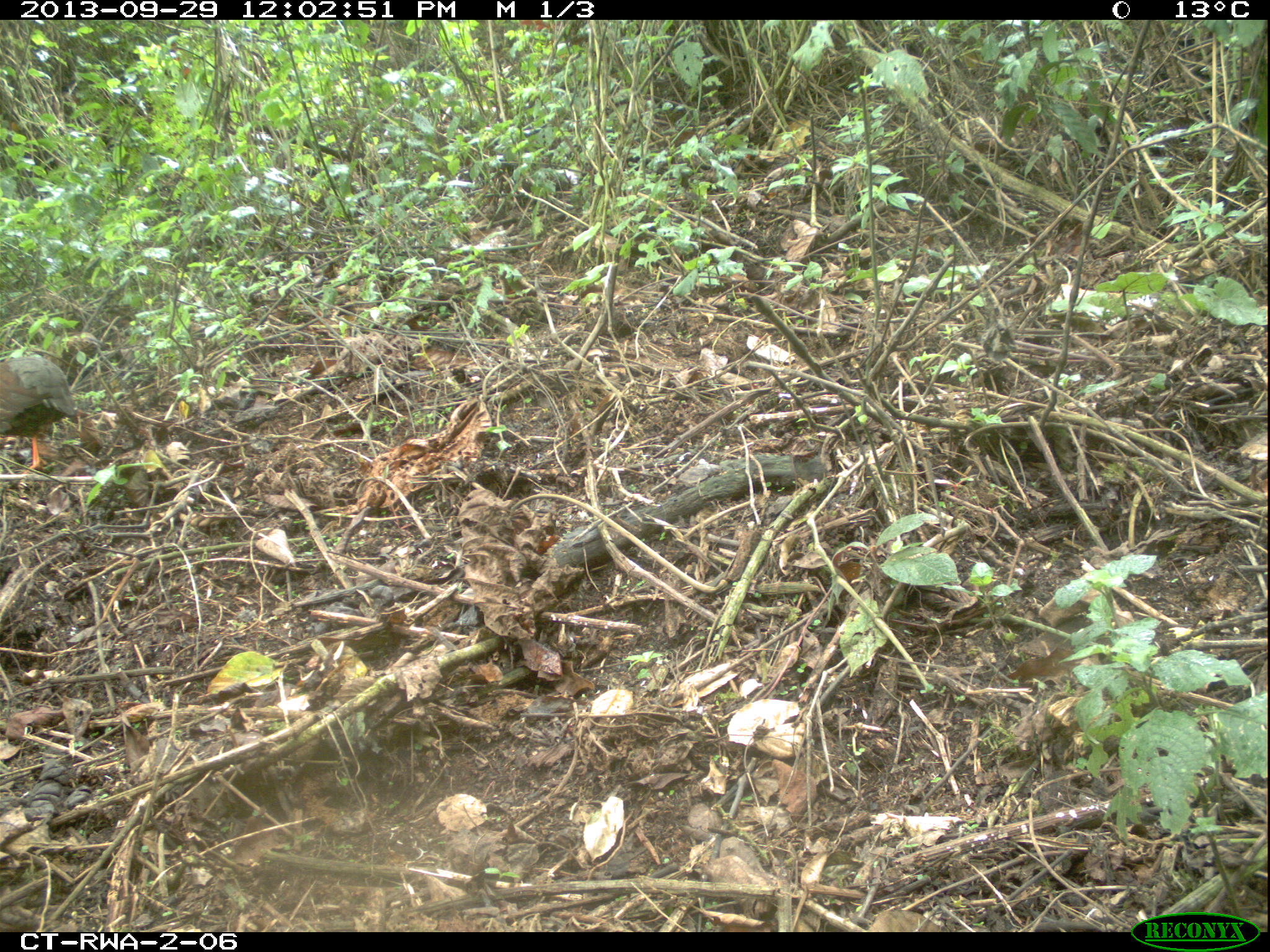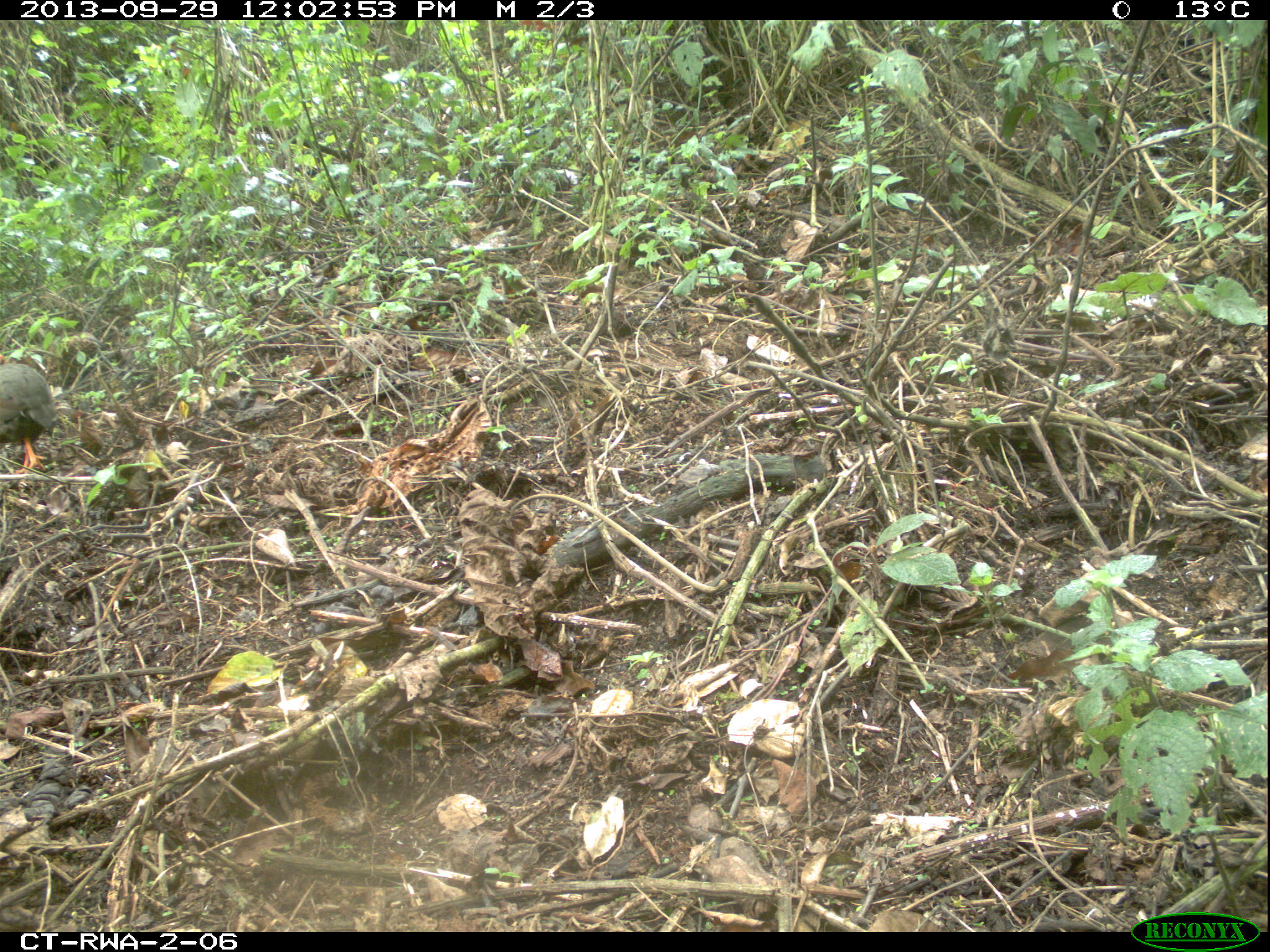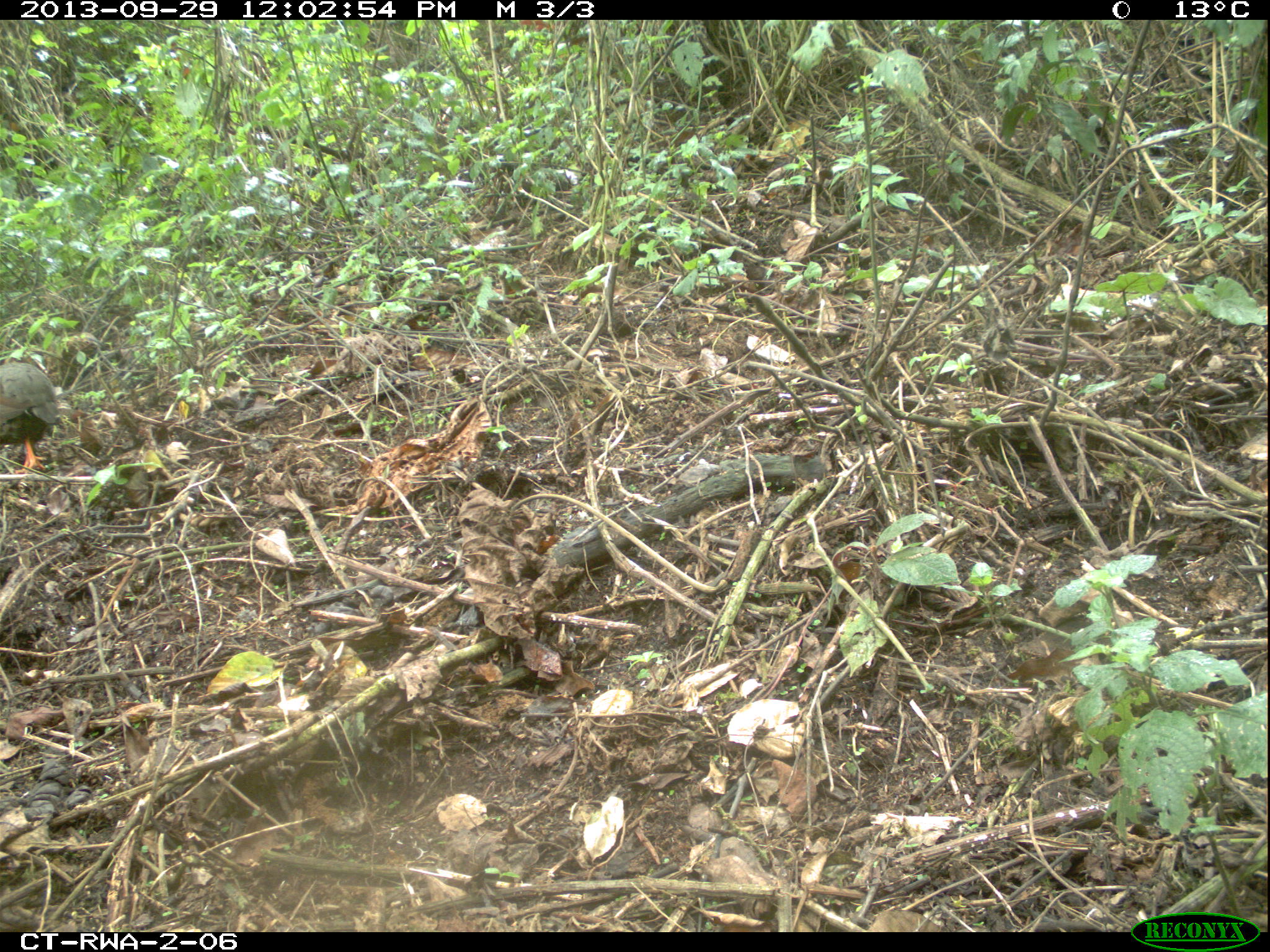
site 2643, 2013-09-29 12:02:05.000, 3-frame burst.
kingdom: Animalia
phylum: Chordata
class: Aves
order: Galliformes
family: Phasianidae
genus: Pternistis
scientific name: Pternistis nobilis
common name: handsome francolin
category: francolinus nobilis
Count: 1.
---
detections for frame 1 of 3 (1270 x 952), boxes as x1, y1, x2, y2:
francolinus nobilis: 0, 348, 78, 469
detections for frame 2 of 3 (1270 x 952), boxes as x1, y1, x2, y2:
francolinus nobilis: 0, 363, 57, 467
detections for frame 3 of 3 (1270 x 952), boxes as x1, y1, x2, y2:
francolinus nobilis: 0, 356, 51, 468